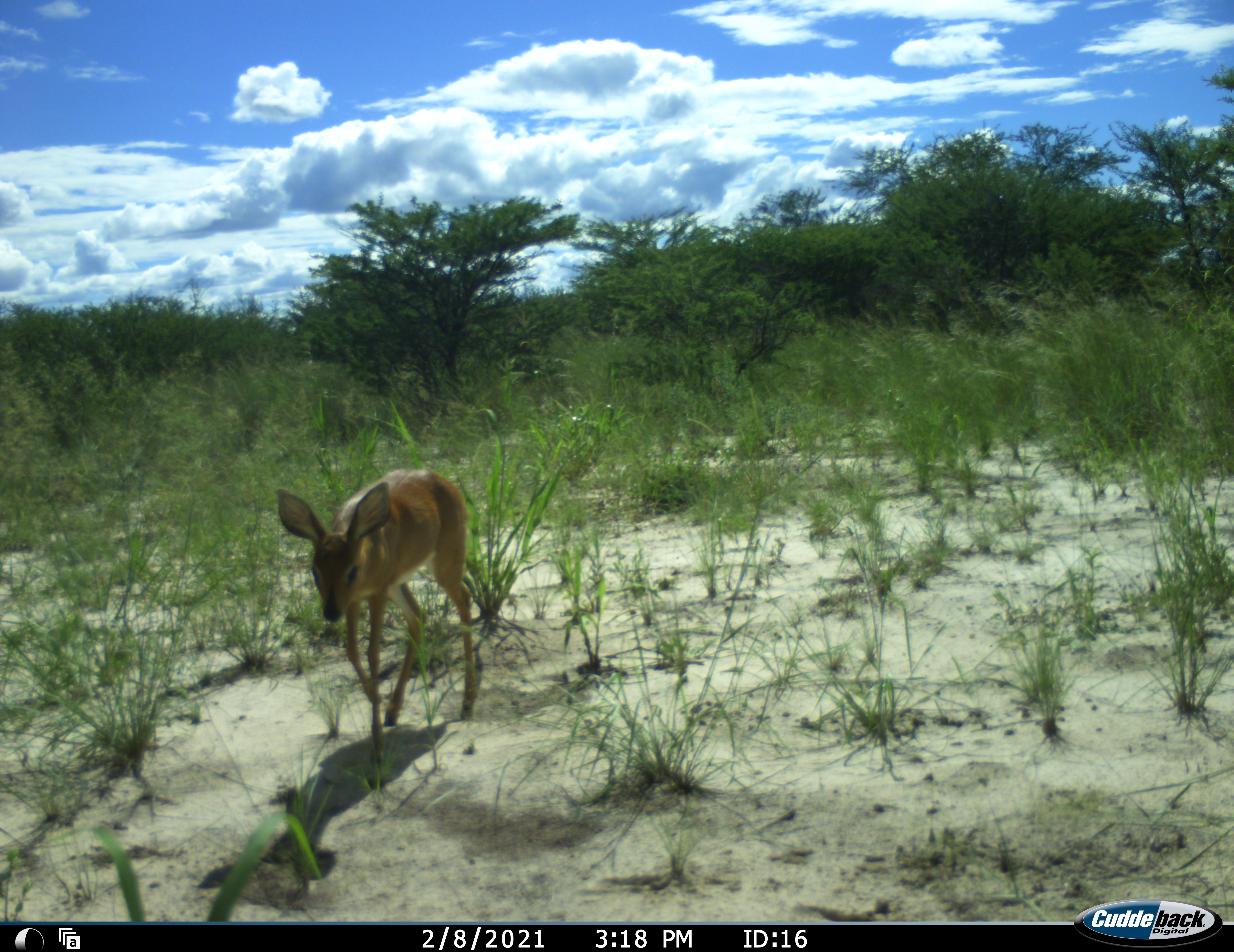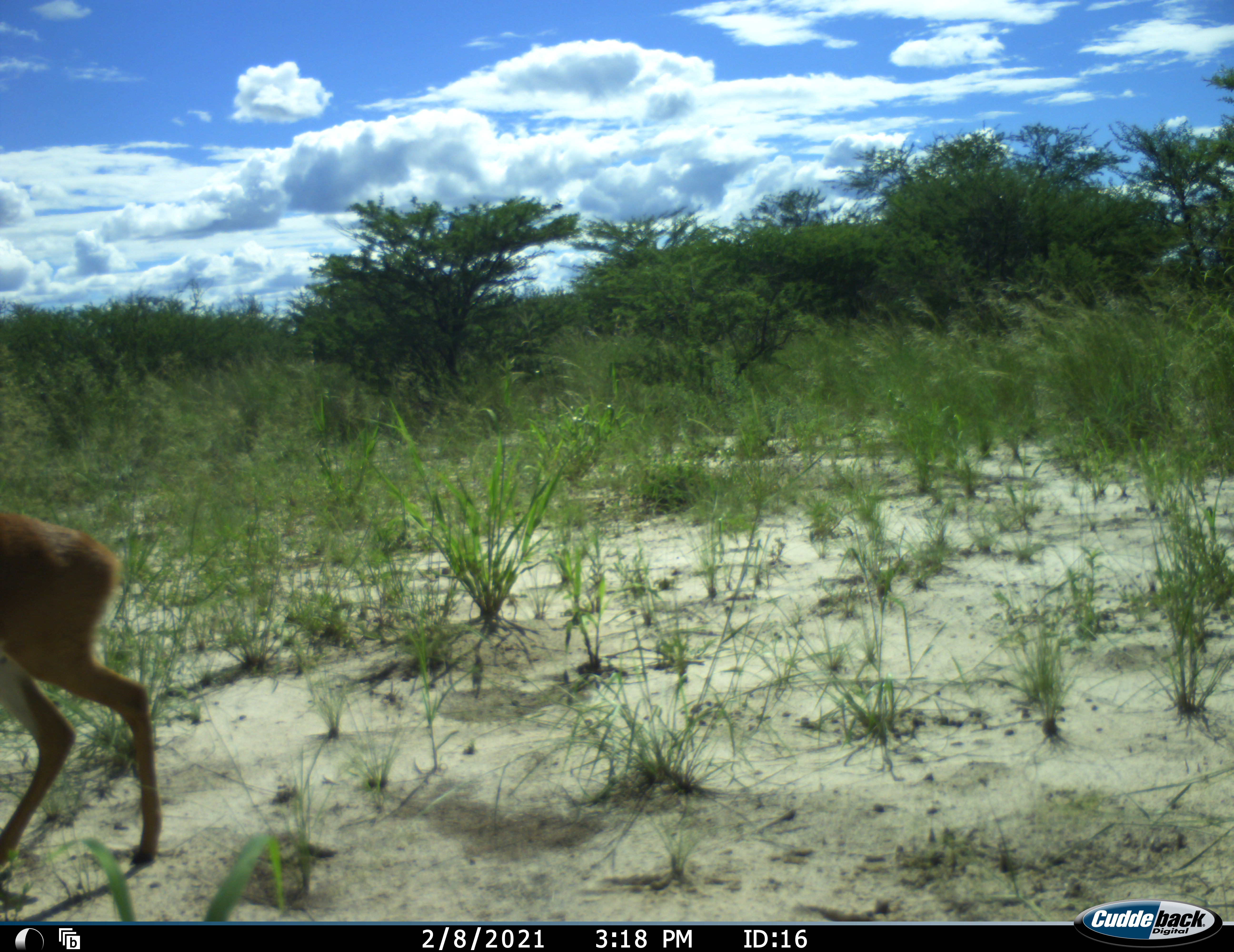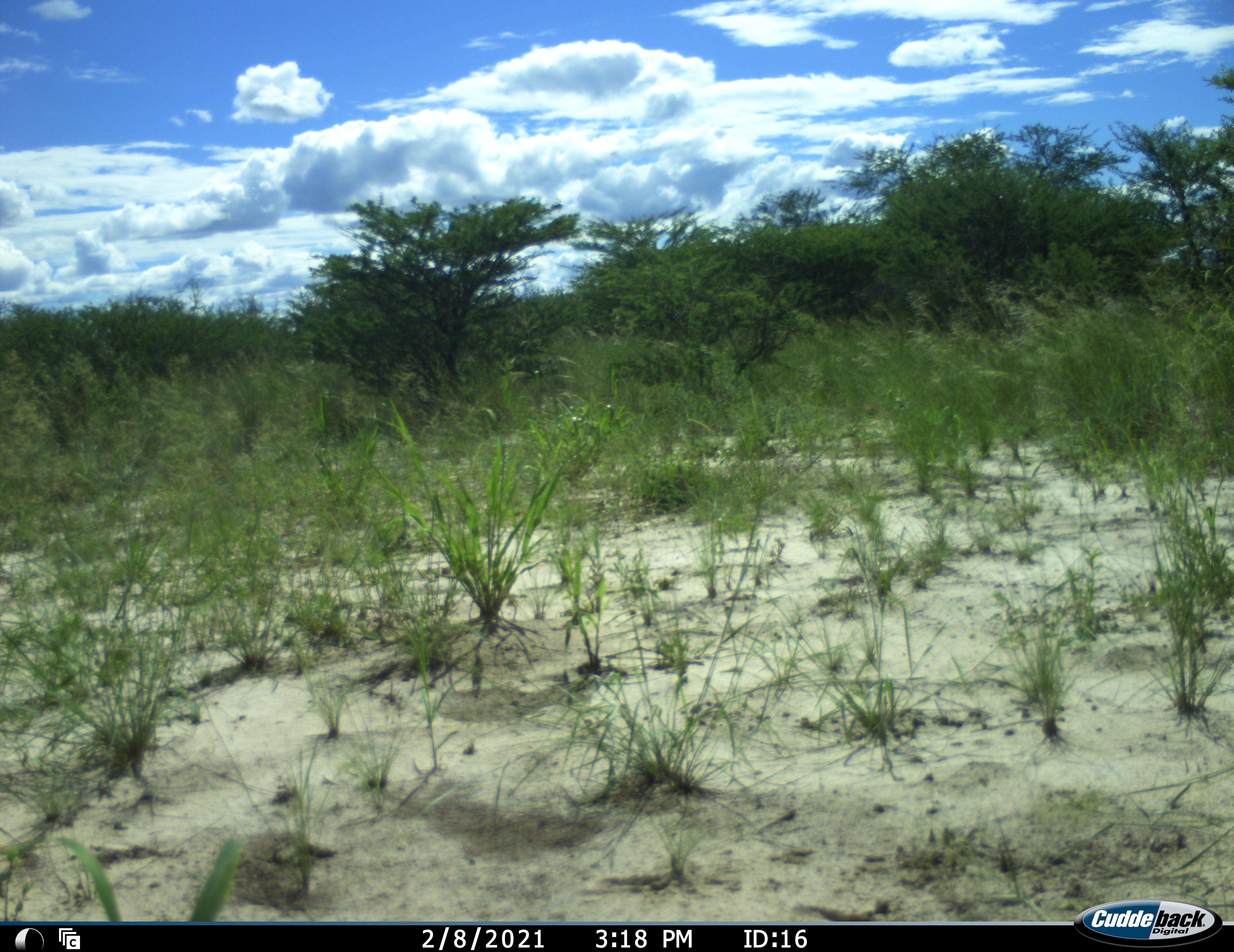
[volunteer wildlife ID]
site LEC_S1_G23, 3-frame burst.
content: unidentified animal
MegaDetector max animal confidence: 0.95